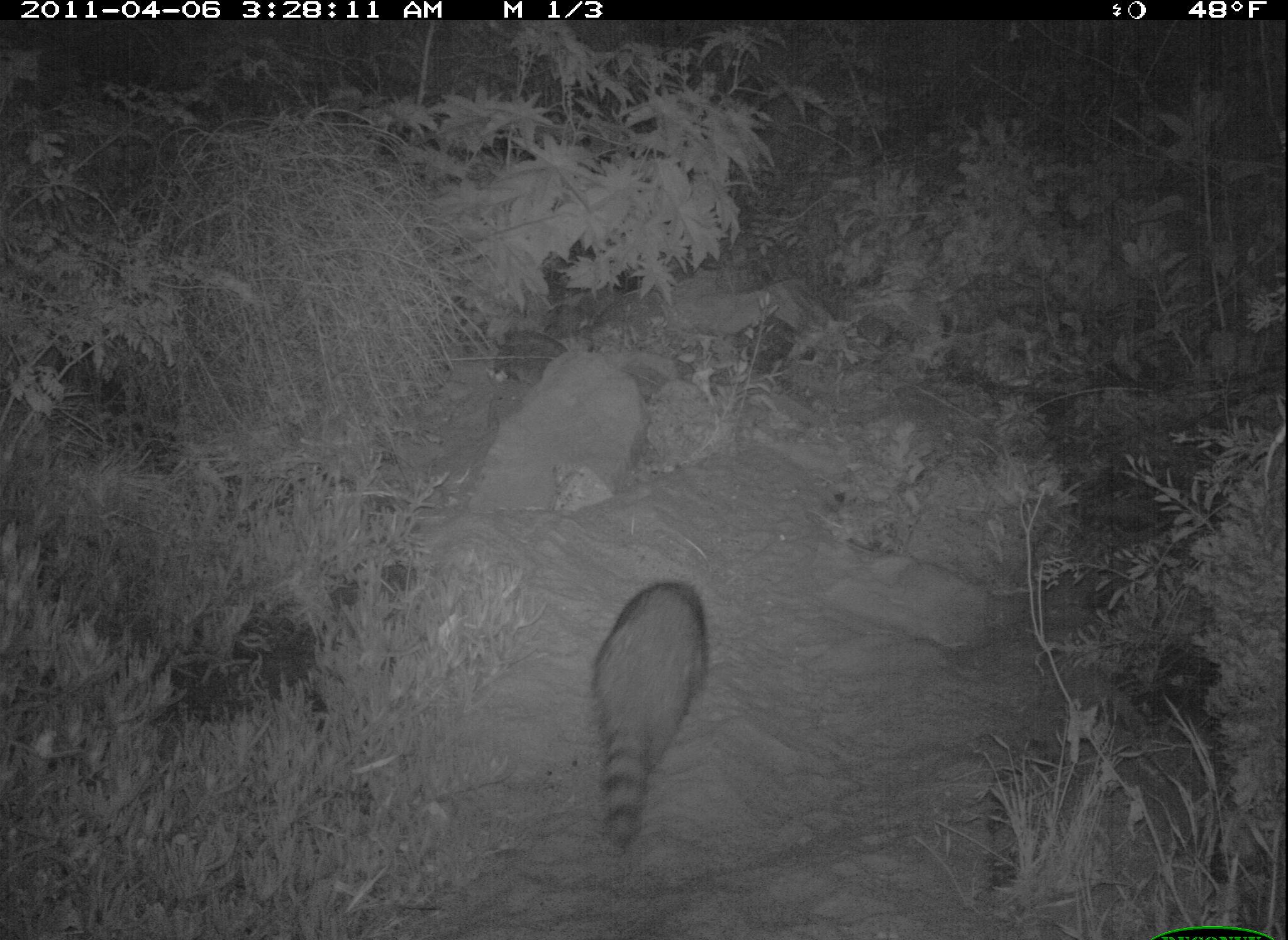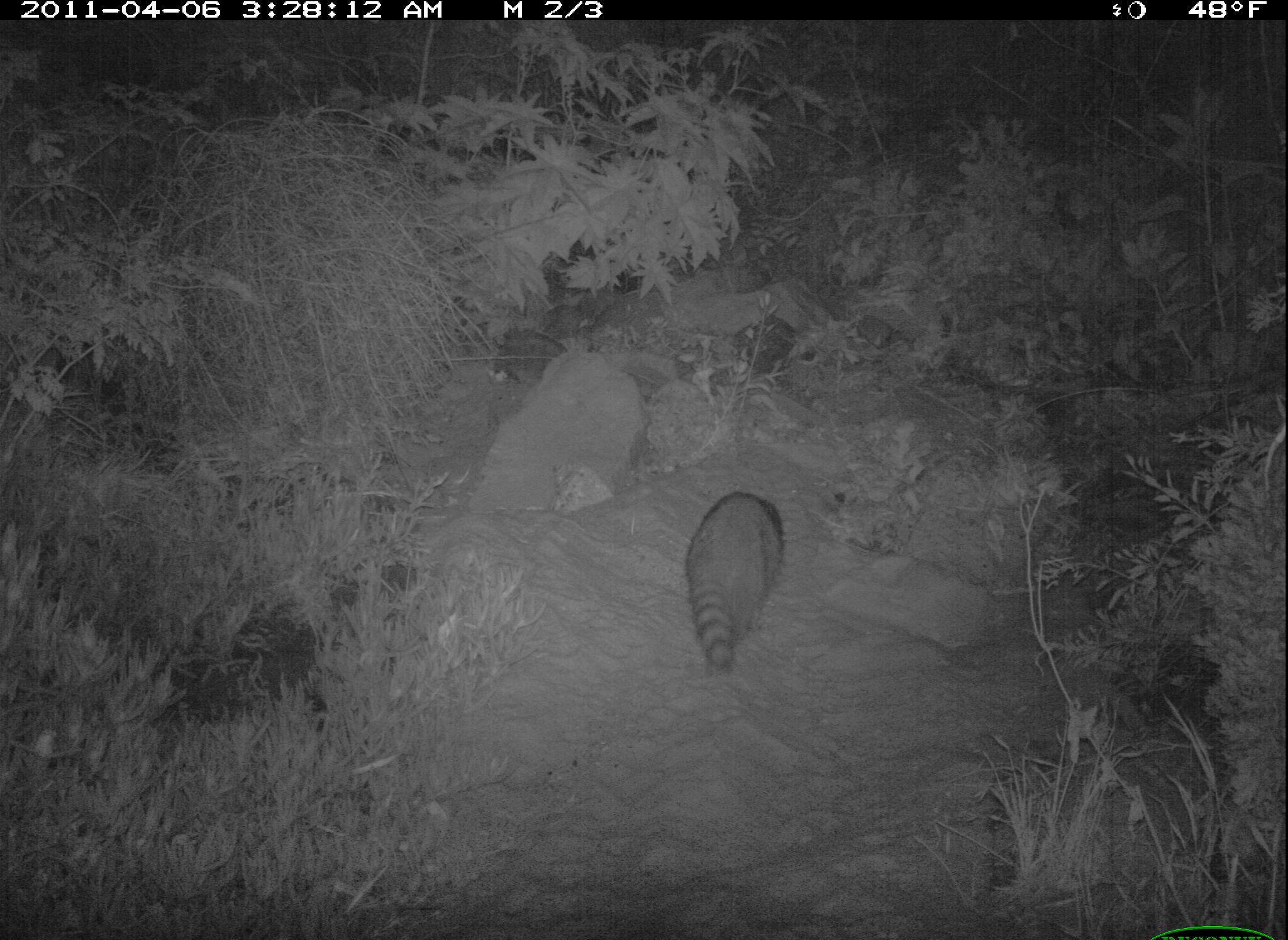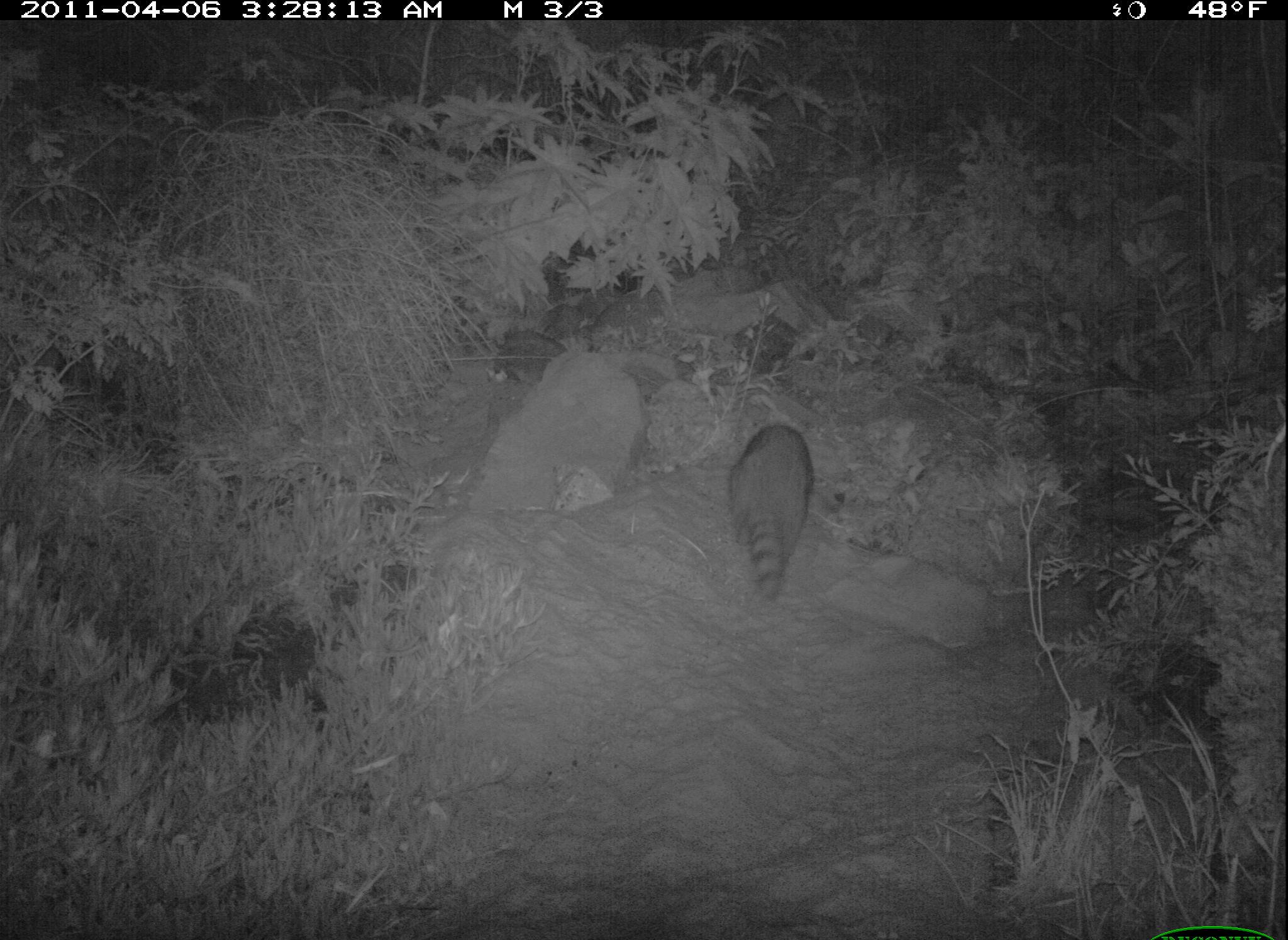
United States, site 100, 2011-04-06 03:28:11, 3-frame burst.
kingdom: Animalia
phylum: Chordata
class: Mammalia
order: Carnivora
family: Procyonidae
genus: Procyon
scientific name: Procyon lotor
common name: raccoon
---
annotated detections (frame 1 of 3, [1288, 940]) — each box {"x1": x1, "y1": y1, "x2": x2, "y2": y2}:
raccoon: {"x1": 581, "y1": 572, "x2": 726, "y2": 867}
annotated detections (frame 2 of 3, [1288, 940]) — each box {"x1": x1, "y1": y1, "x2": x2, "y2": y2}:
raccoon: {"x1": 678, "y1": 475, "x2": 800, "y2": 675}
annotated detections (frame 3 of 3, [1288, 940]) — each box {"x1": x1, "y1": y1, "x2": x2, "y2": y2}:
raccoon: {"x1": 699, "y1": 408, "x2": 840, "y2": 615}